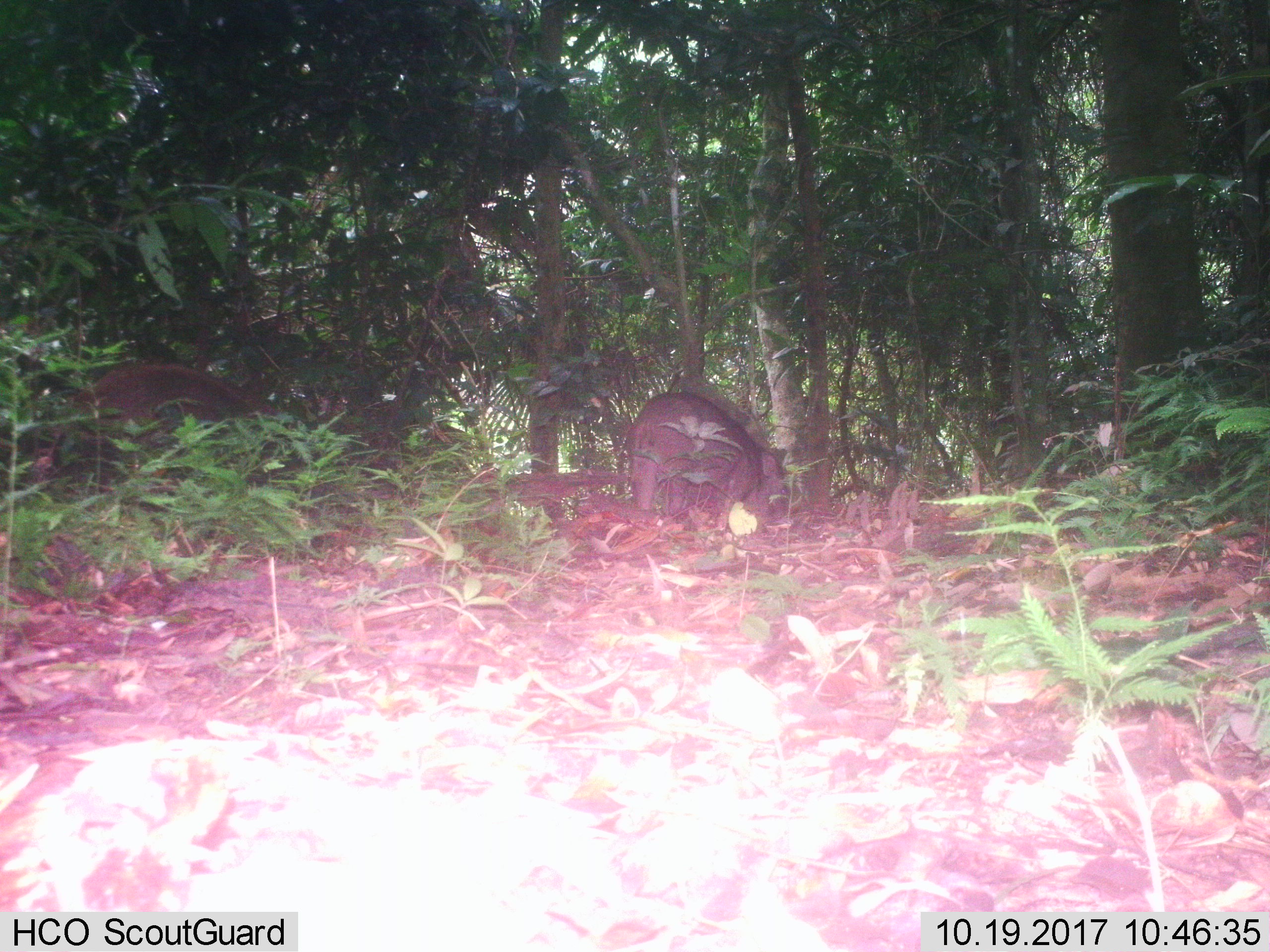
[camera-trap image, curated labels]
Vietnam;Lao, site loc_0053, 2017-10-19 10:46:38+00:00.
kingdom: Animalia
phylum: Chordata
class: Mammalia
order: Artiodactyla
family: Suidae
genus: Sus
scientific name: Sus scrofa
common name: eurasian wild pig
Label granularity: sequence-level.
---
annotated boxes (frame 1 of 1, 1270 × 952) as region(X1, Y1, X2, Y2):
eurasian wild pig: region(47, 362, 277, 457); region(627, 391, 790, 515)